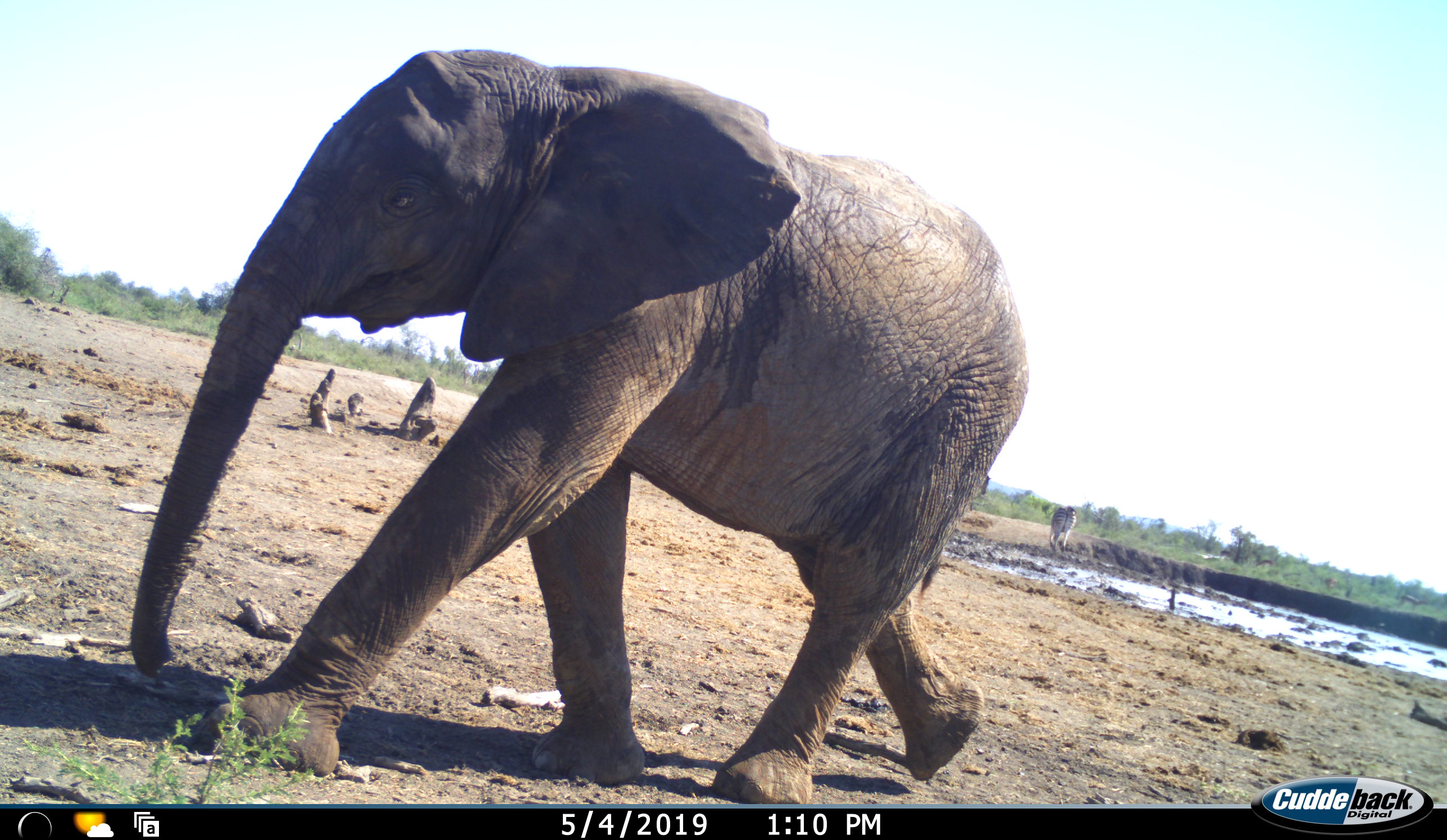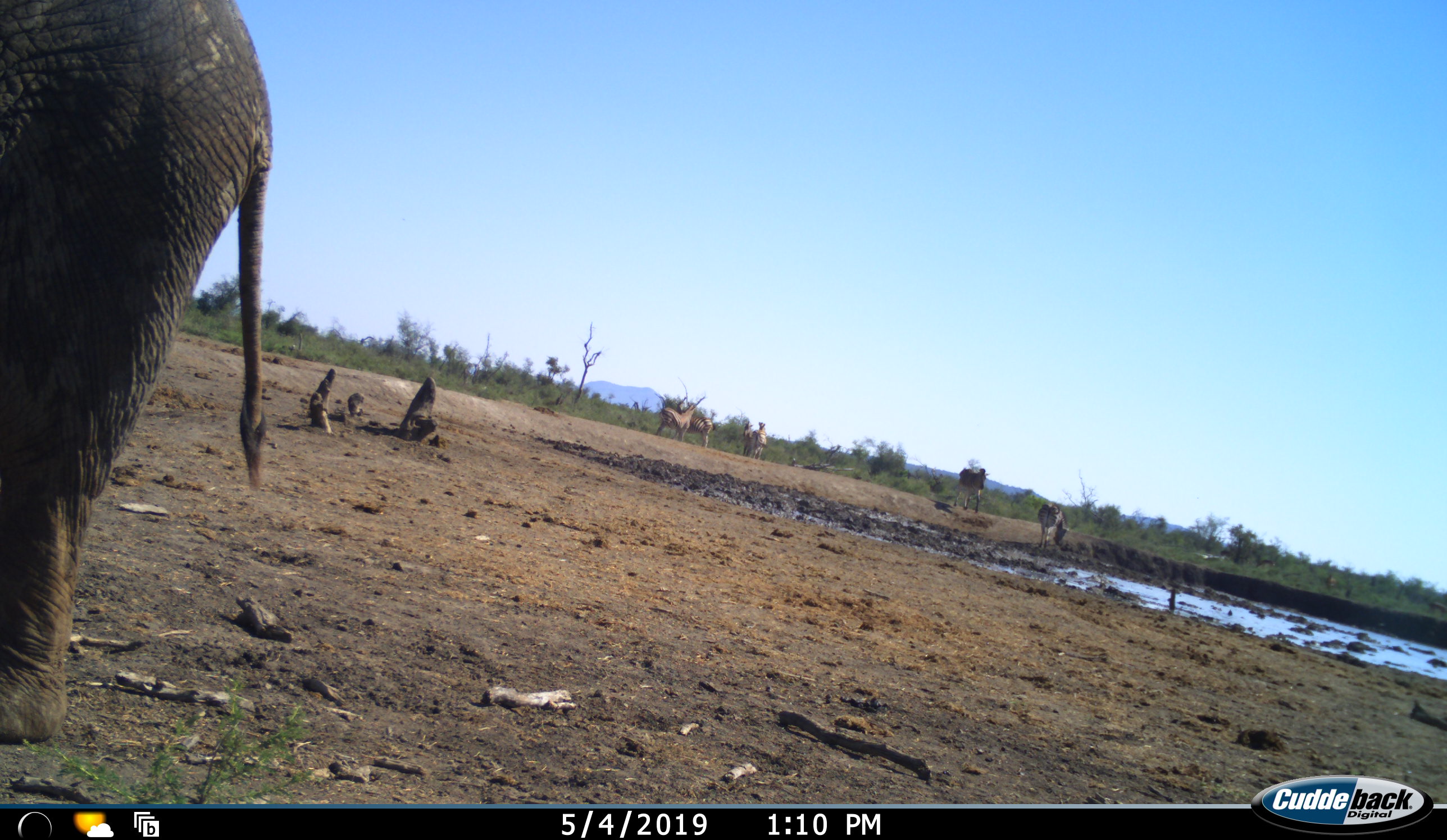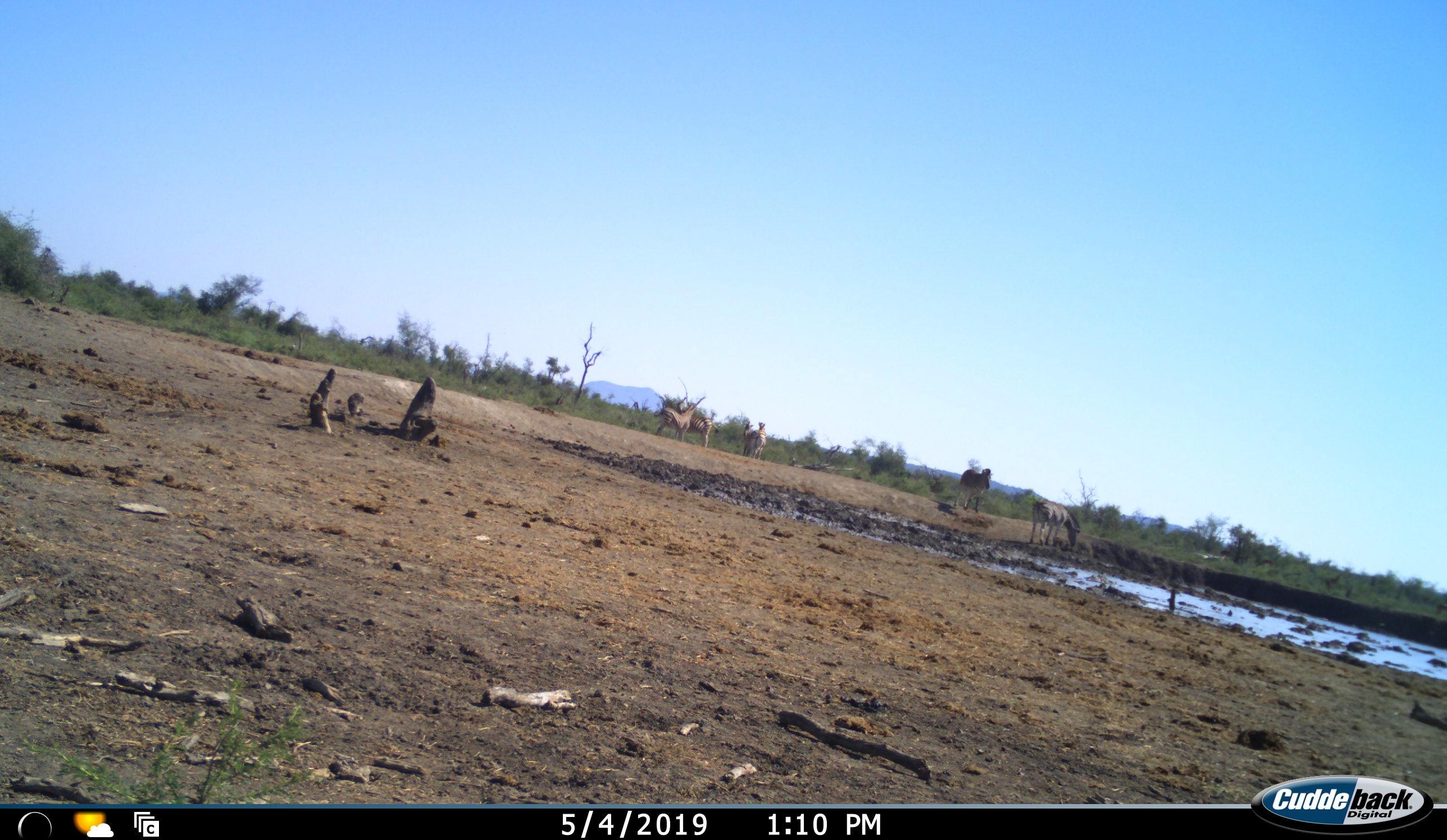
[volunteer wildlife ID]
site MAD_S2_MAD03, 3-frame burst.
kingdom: Animalia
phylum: Chordata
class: Mammalia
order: Proboscidea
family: Elephantidae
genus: Loxodonta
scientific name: Loxodonta africana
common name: african bush elephant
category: elephant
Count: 1.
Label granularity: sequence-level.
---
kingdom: Animalia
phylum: Chordata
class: Mammalia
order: Perissodactyla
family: Equidae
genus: Equus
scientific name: Equus quagga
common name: plains zebra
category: zebraplains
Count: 5.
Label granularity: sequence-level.